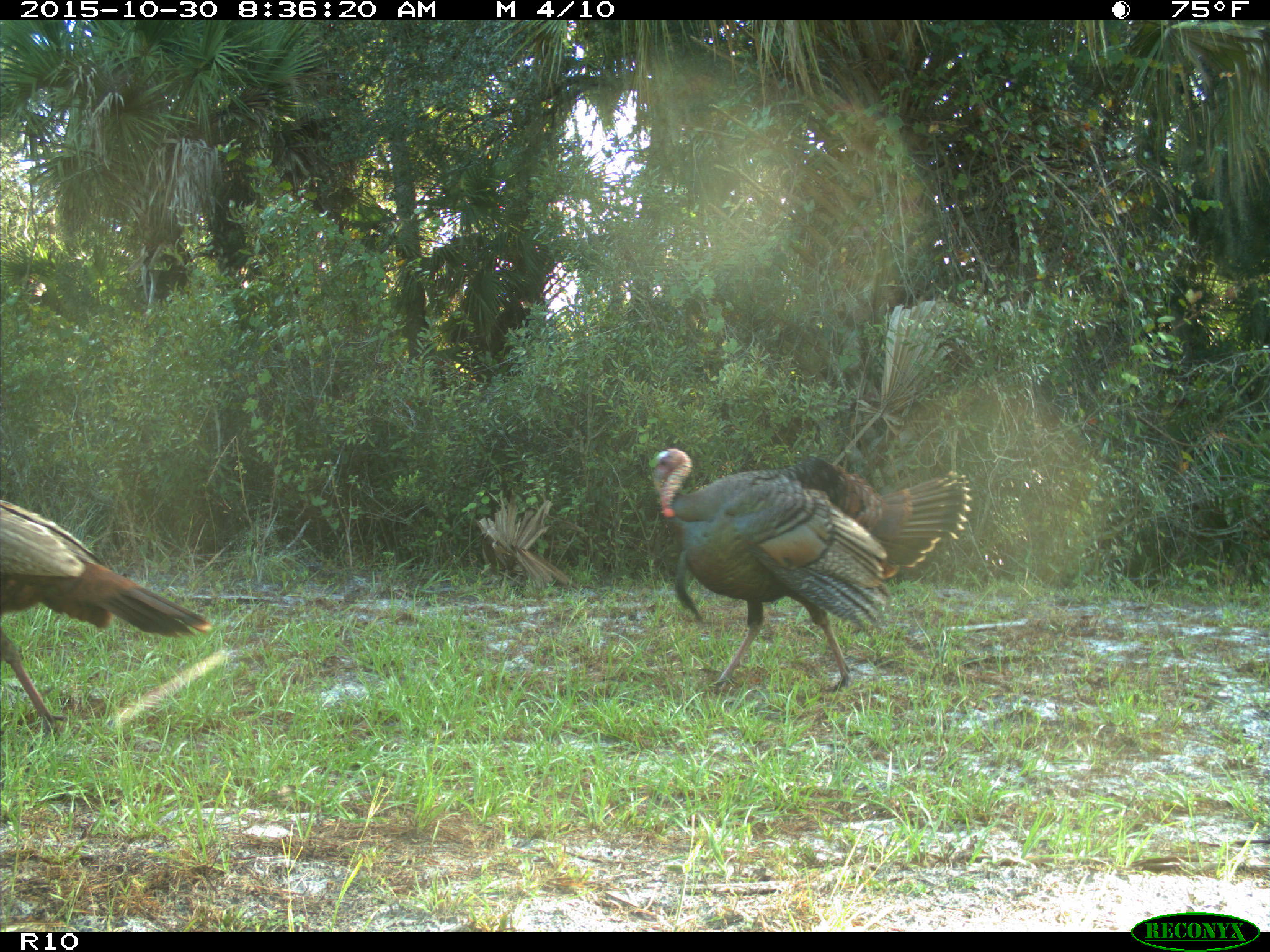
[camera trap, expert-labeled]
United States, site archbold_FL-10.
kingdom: Animalia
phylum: Chordata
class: Aves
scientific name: Aves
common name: birds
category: unidentified bird